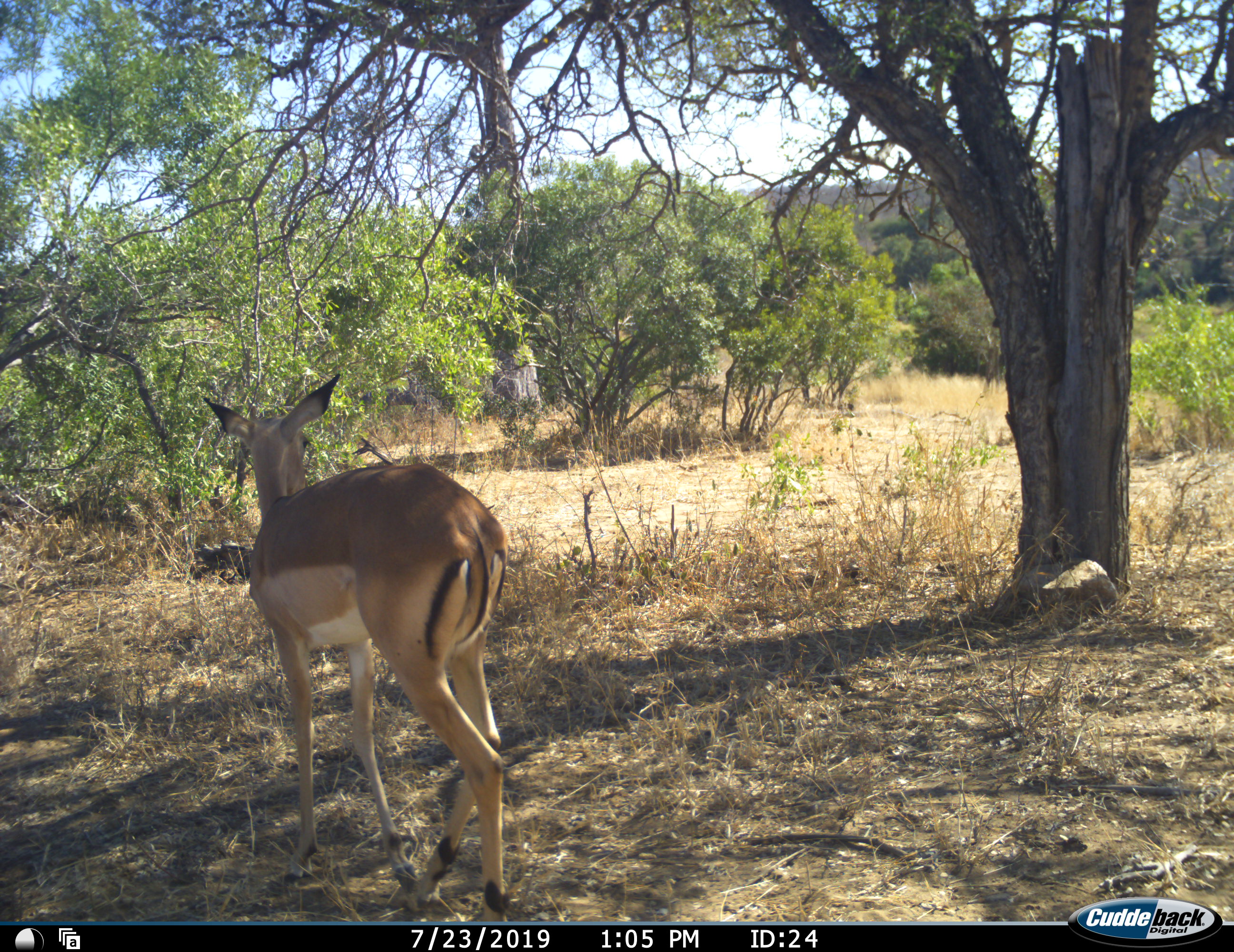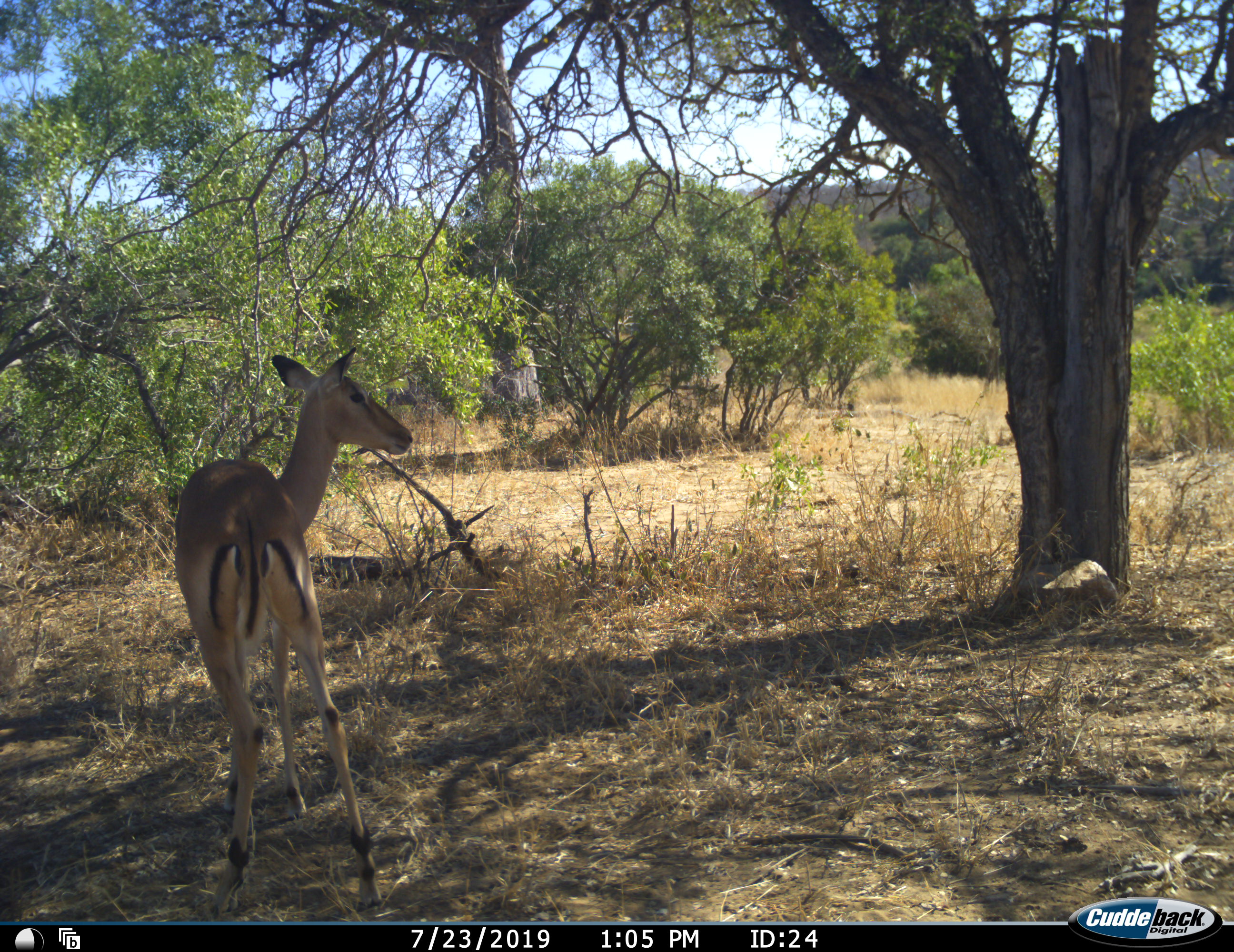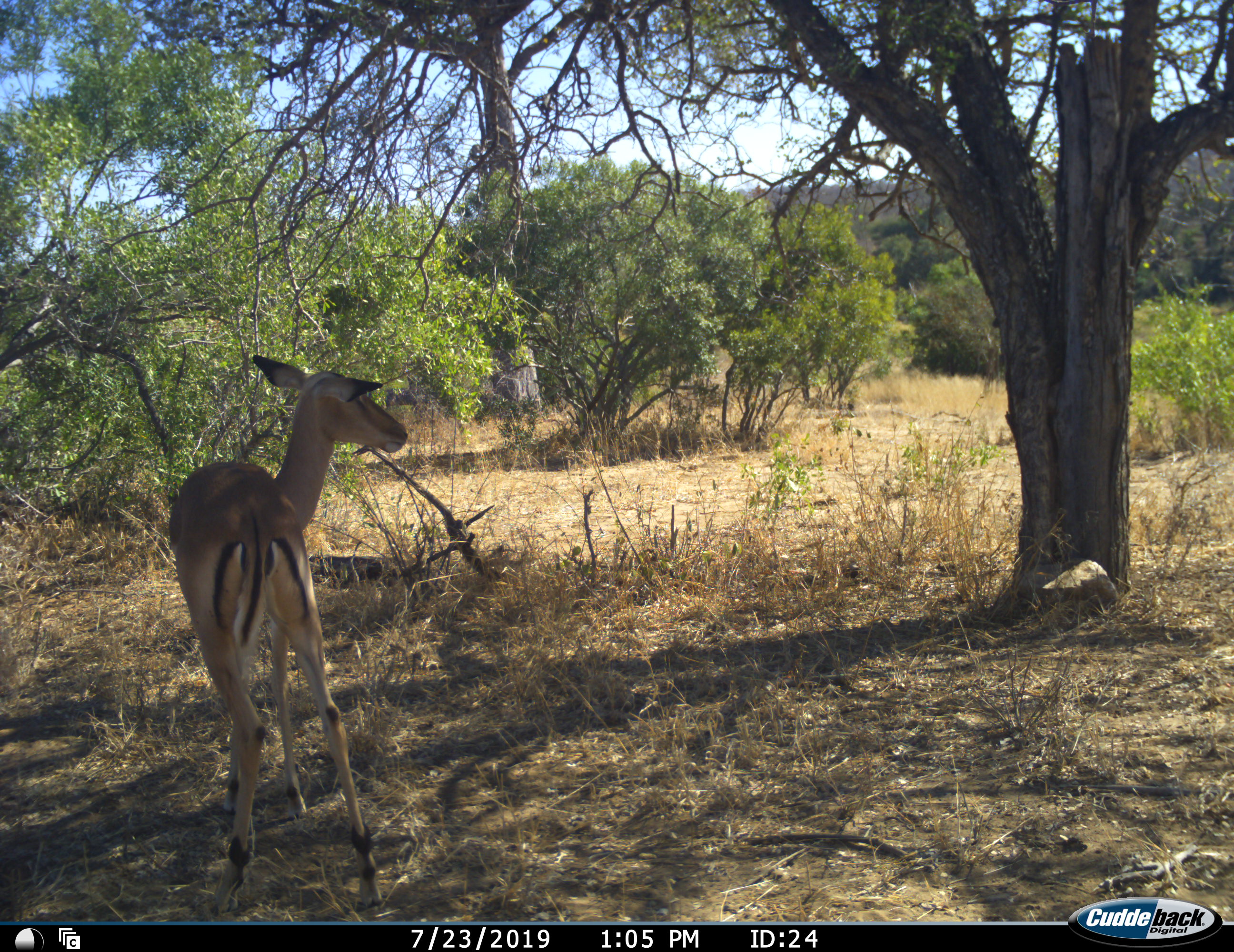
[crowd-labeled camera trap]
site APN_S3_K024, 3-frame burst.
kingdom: Animalia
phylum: Chordata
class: Mammalia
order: Artiodactyla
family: Bovidae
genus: Aepyceros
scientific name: Aepyceros melampus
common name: impala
Impala (Aepyceros melampus), count 1. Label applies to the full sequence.